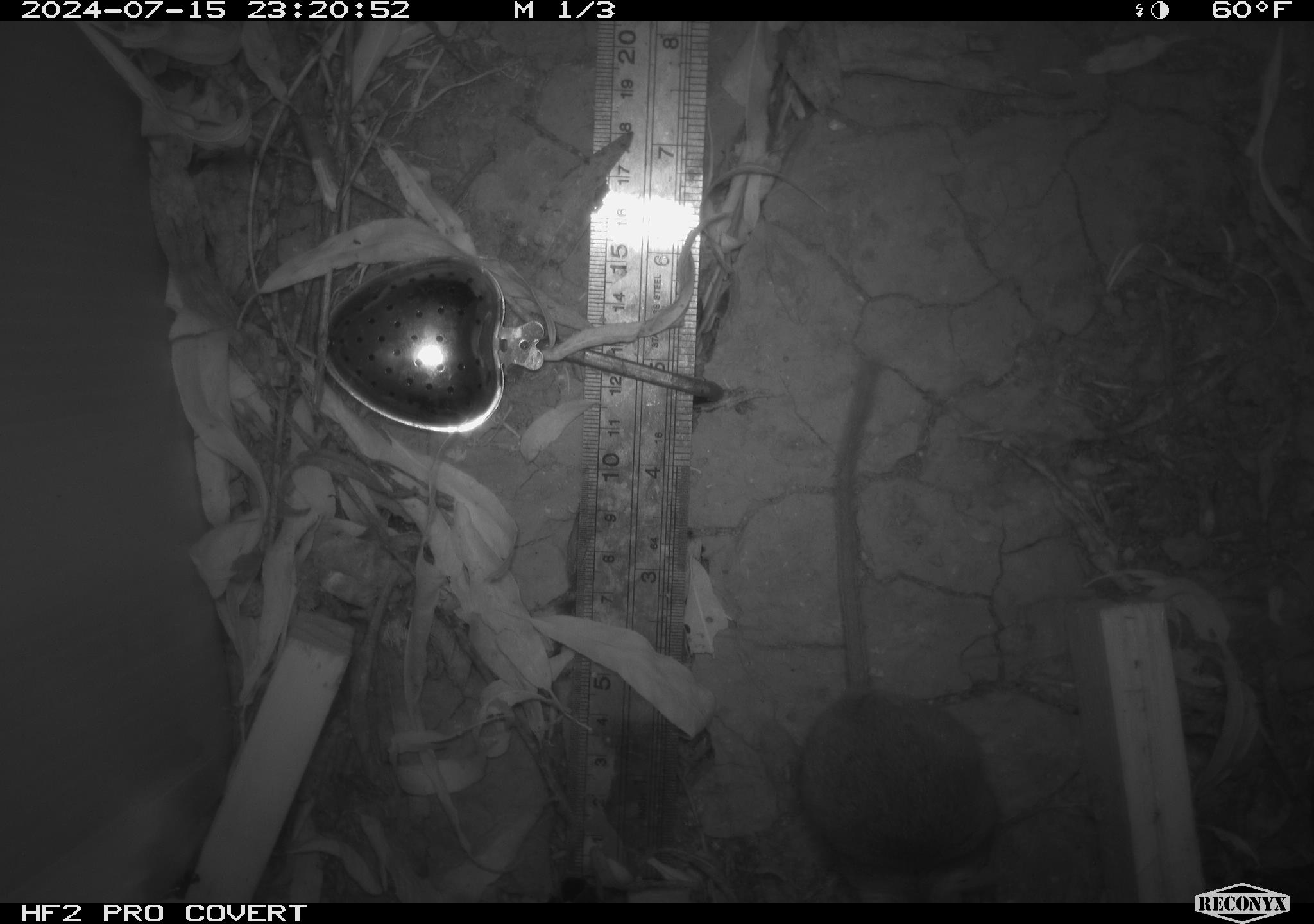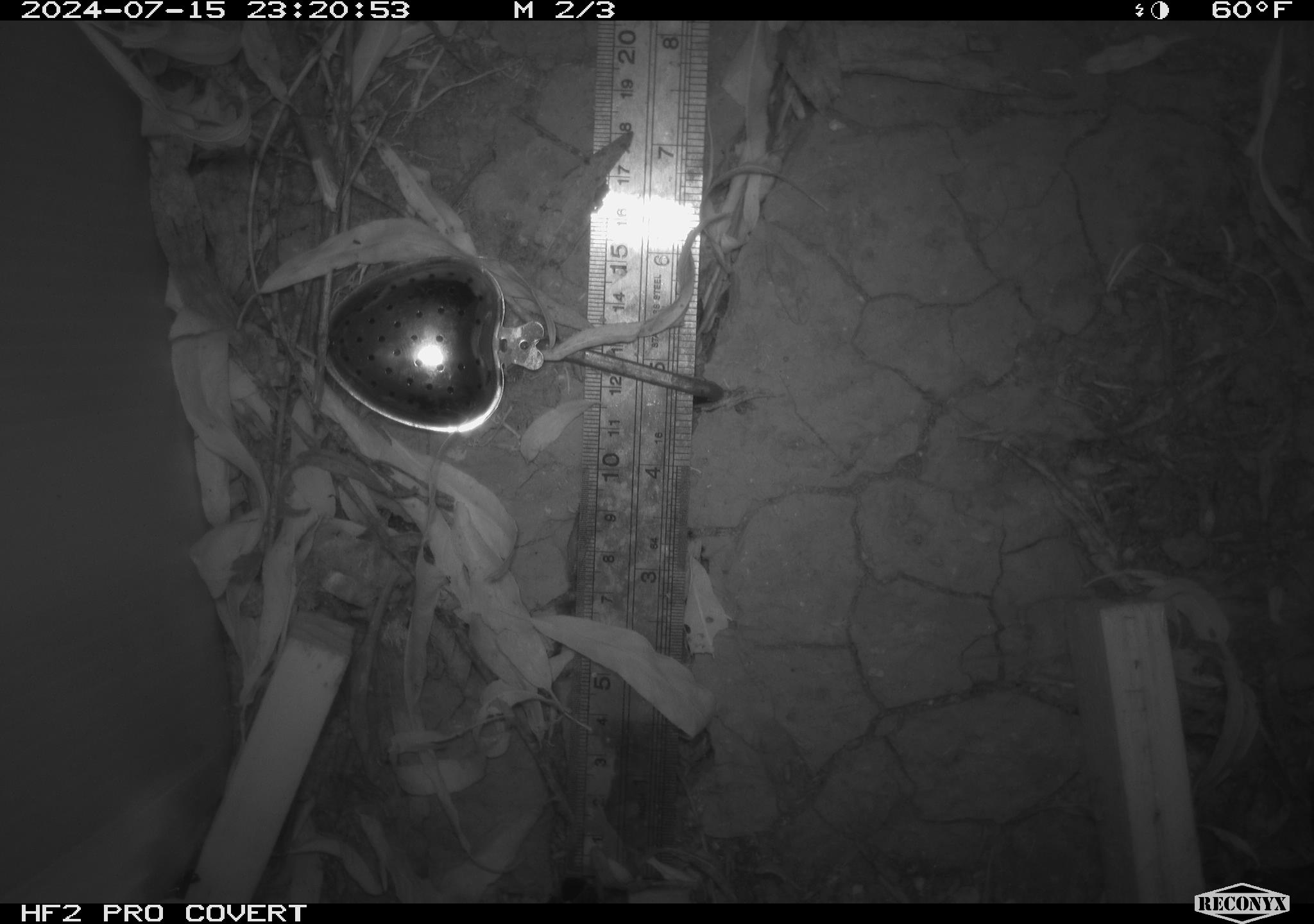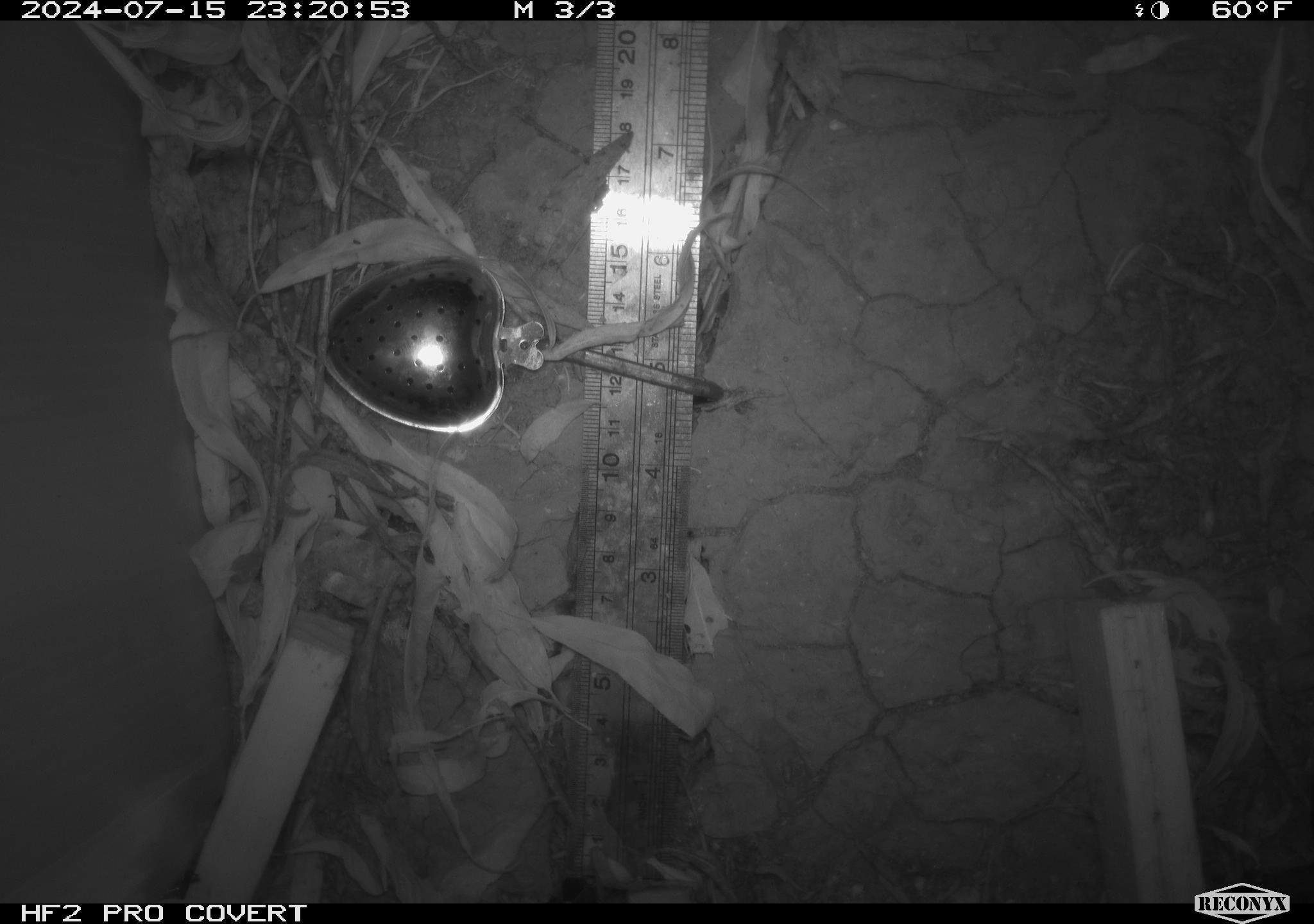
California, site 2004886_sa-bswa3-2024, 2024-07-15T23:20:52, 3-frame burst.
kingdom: Animalia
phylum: Chordata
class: Mammalia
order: Rodentia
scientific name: Rodentia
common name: mouse species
Mouse species (Rodentia).